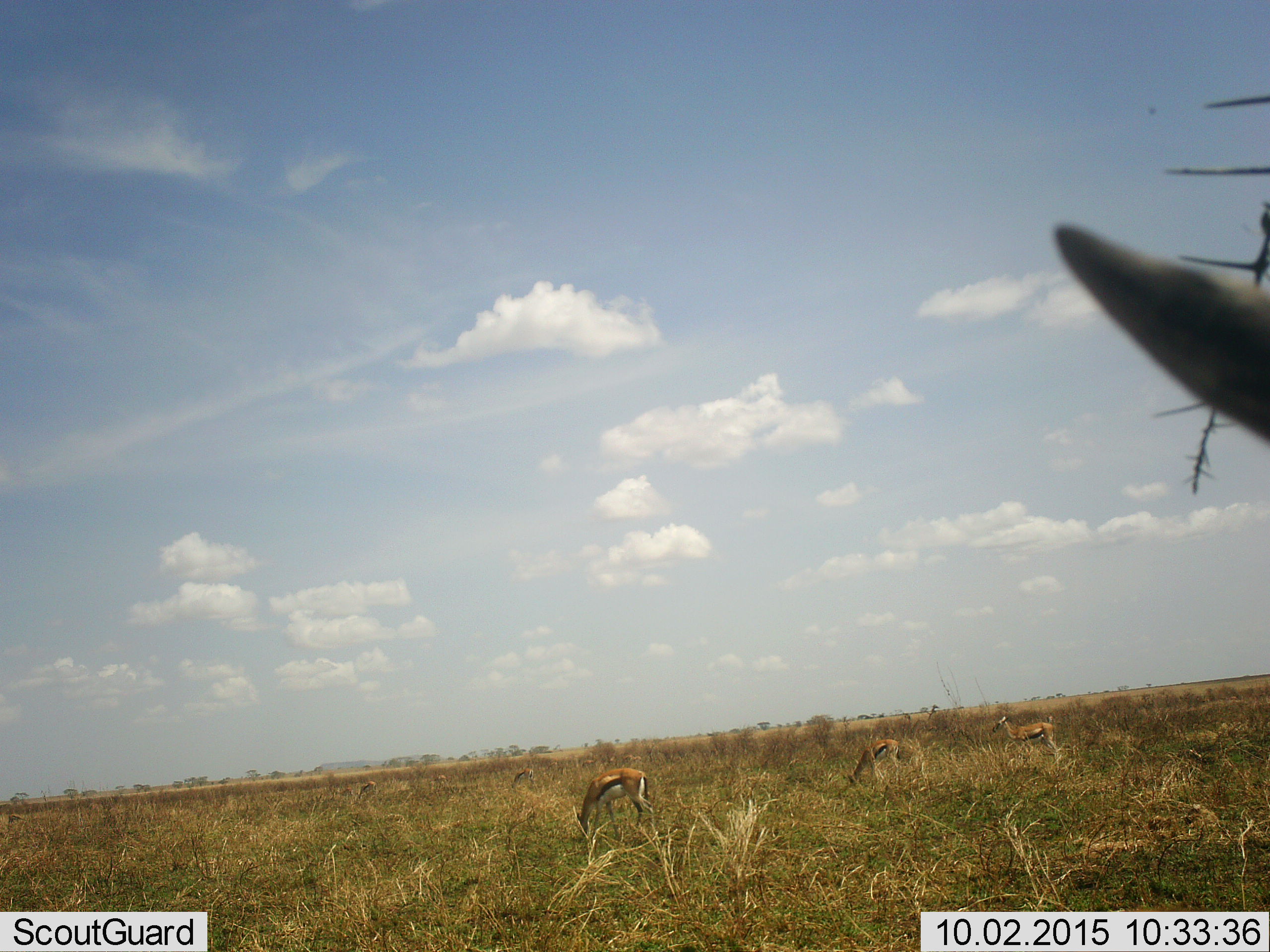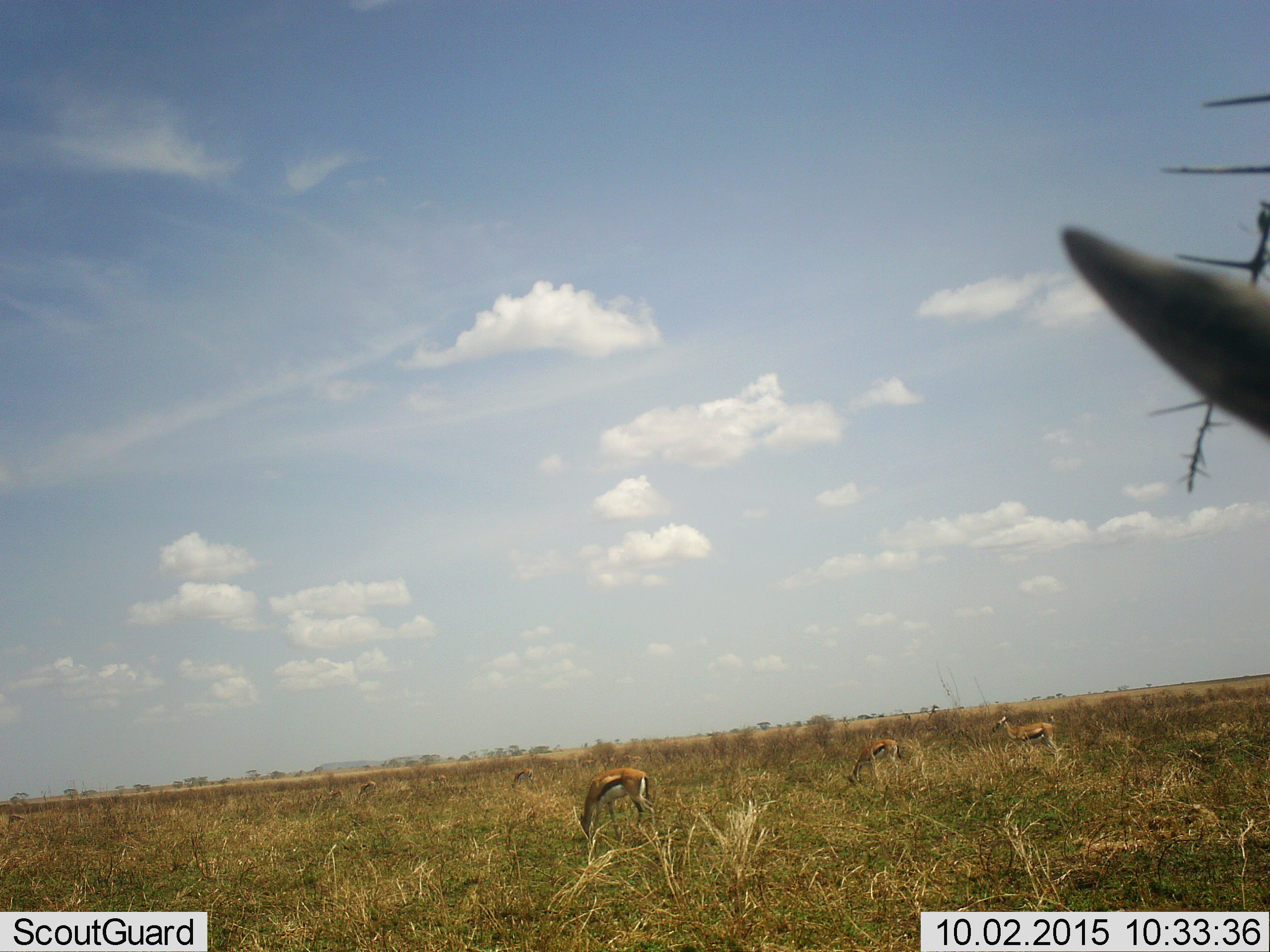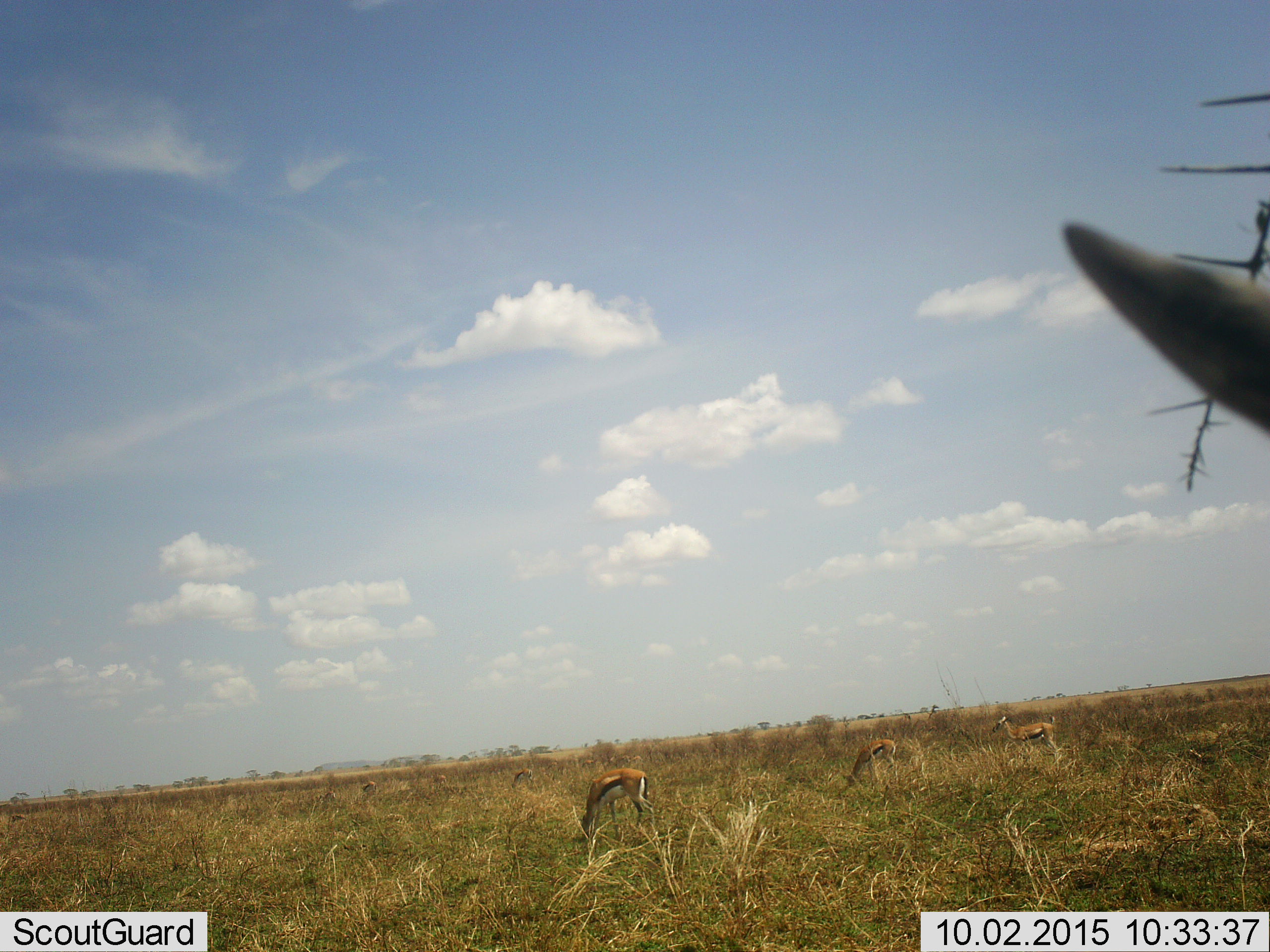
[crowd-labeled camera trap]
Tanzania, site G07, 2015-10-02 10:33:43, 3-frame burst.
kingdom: Animalia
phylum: Chordata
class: Mammalia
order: Artiodactyla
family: Bovidae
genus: Eudorcas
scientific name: Eudorcas thomsonii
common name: thomson's gazelle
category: gazellethomsons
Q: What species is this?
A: Gazellethomsons (thomson's gazelle) (Eudorcas thomsonii).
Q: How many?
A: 4.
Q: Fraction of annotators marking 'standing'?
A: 100%.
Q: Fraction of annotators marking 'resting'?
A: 12%.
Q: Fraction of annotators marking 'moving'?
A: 0%.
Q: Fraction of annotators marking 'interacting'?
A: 0%.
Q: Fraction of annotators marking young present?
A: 0%.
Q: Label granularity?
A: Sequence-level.